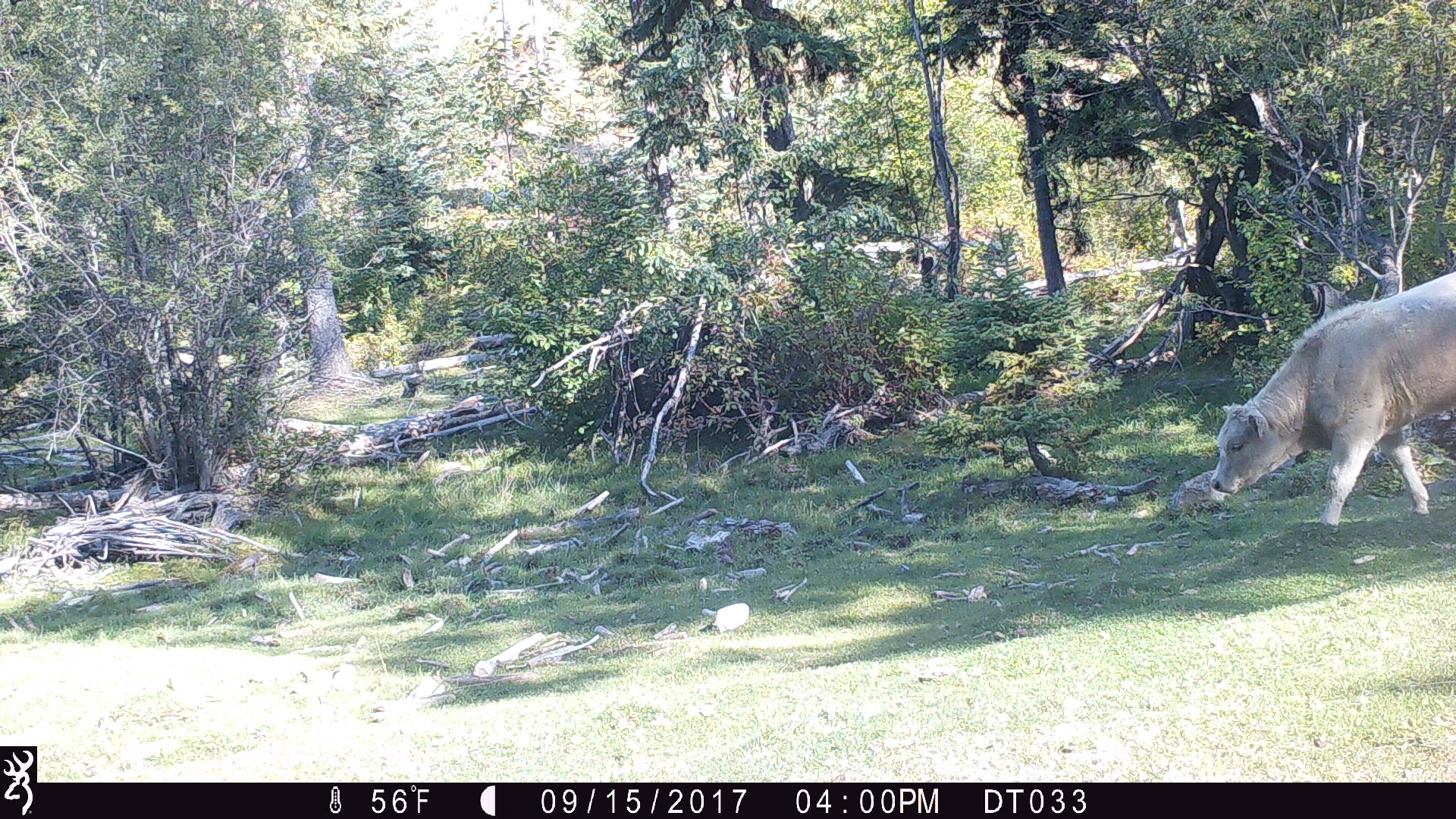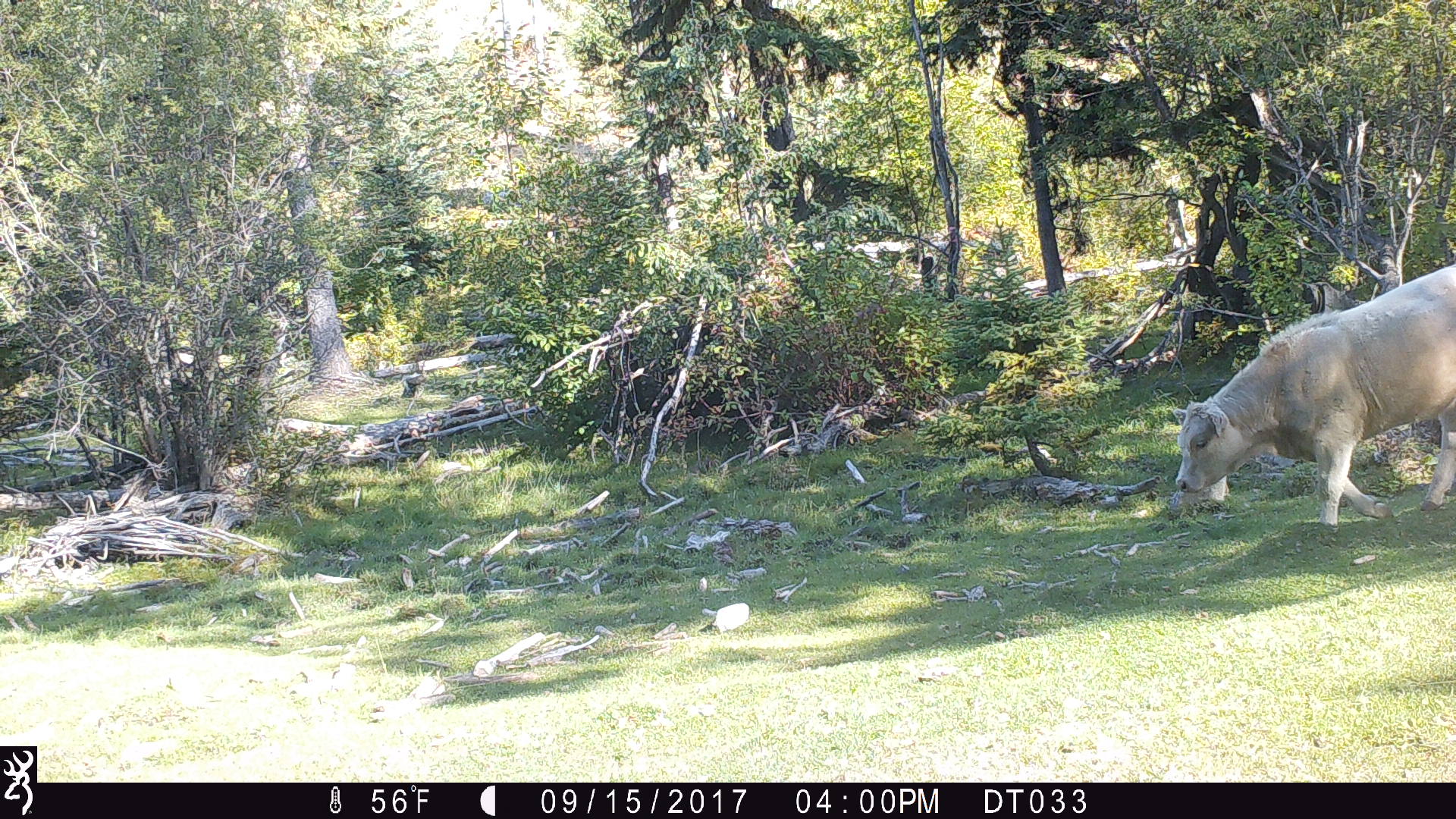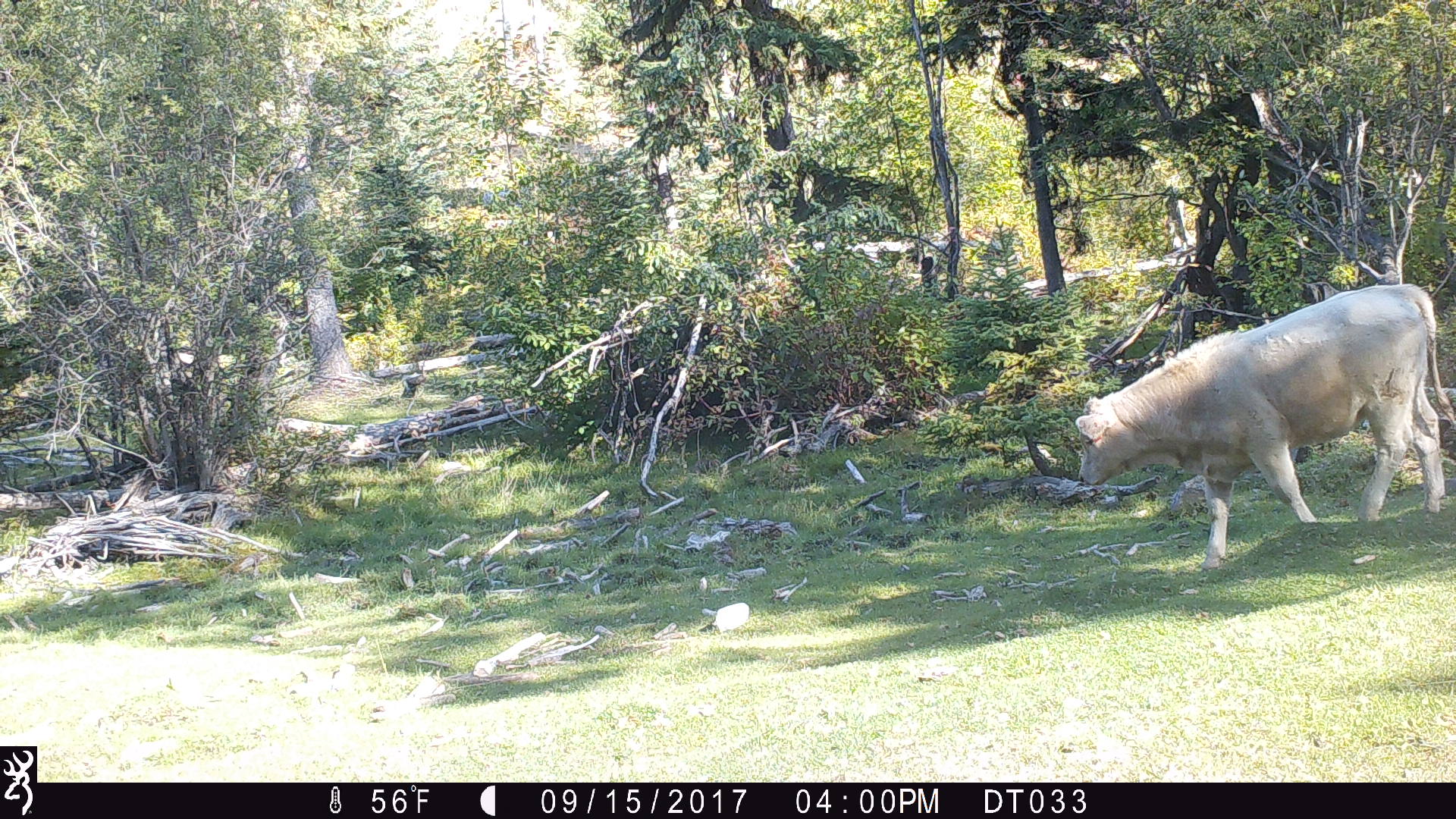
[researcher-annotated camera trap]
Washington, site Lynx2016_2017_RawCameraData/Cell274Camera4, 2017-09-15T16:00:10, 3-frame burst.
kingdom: Animalia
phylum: Chordata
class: Mammalia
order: Artiodactyla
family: Bovidae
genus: Bos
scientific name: Bos taurus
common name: domestic cattle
Domestic cattle (Bos taurus). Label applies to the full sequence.